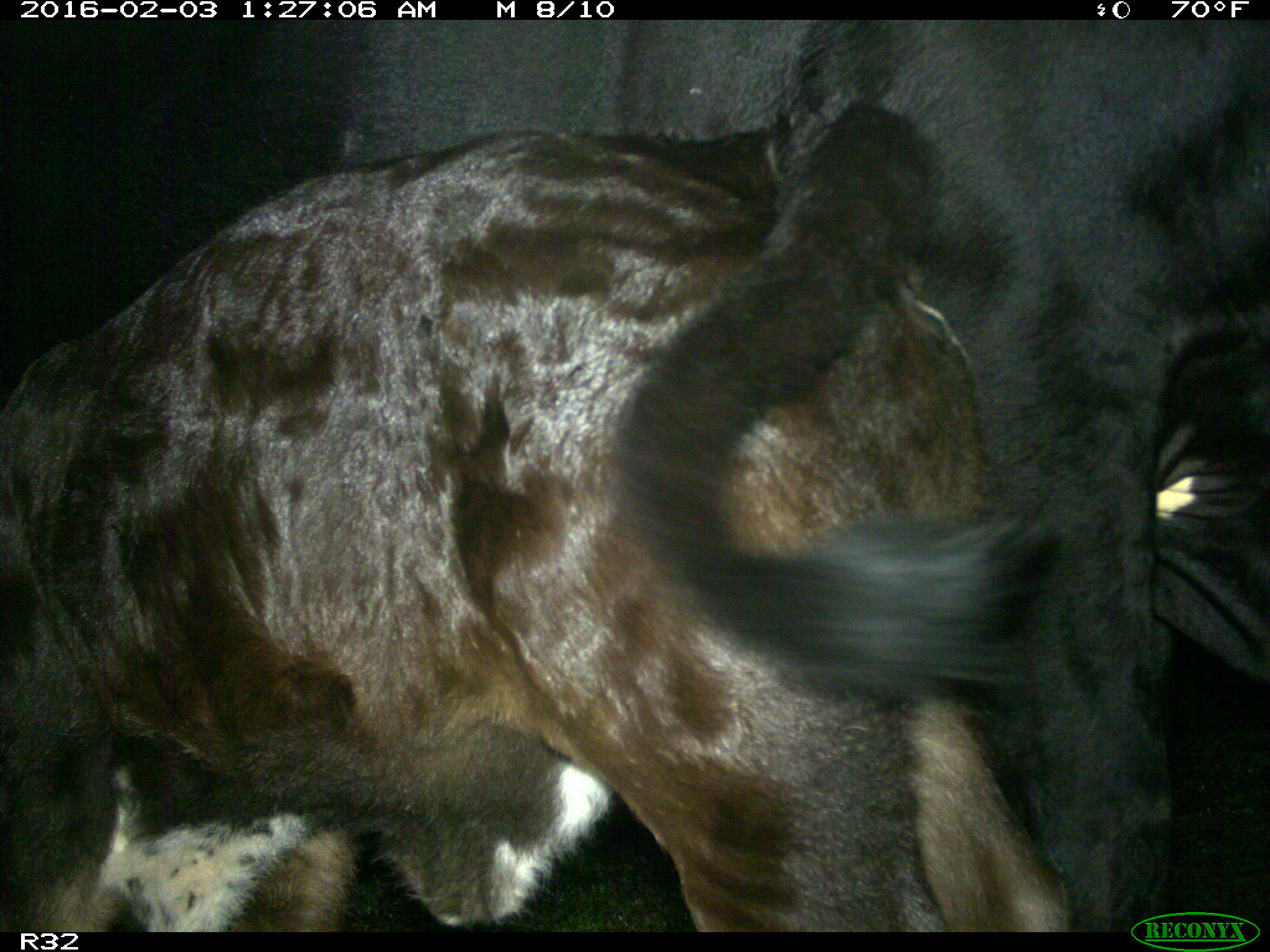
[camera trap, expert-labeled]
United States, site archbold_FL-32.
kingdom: Animalia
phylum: Chordata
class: Mammalia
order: Artiodactyla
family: Bovidae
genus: Bos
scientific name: Bos taurus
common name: domestic cow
Bos taurus (domestic cow).